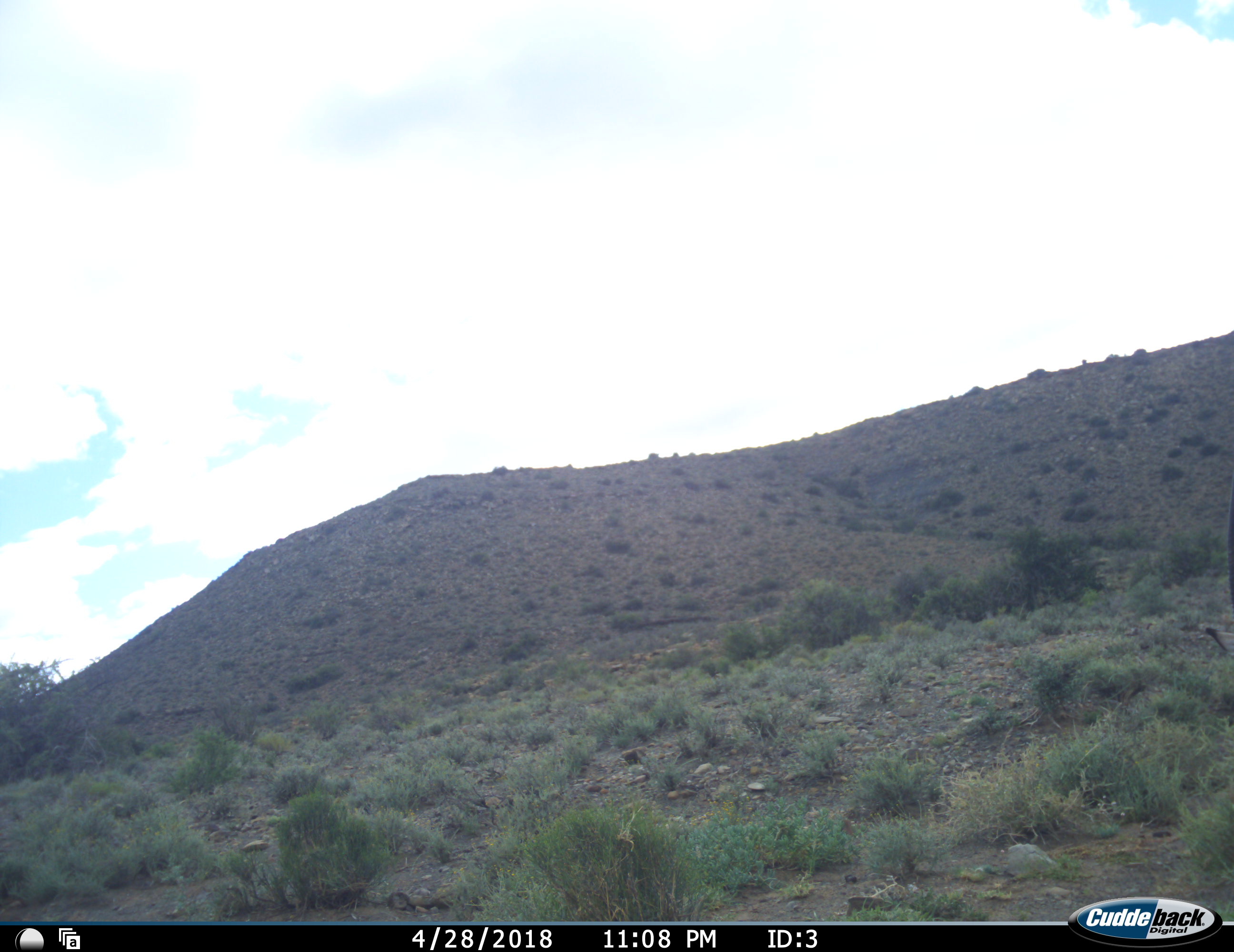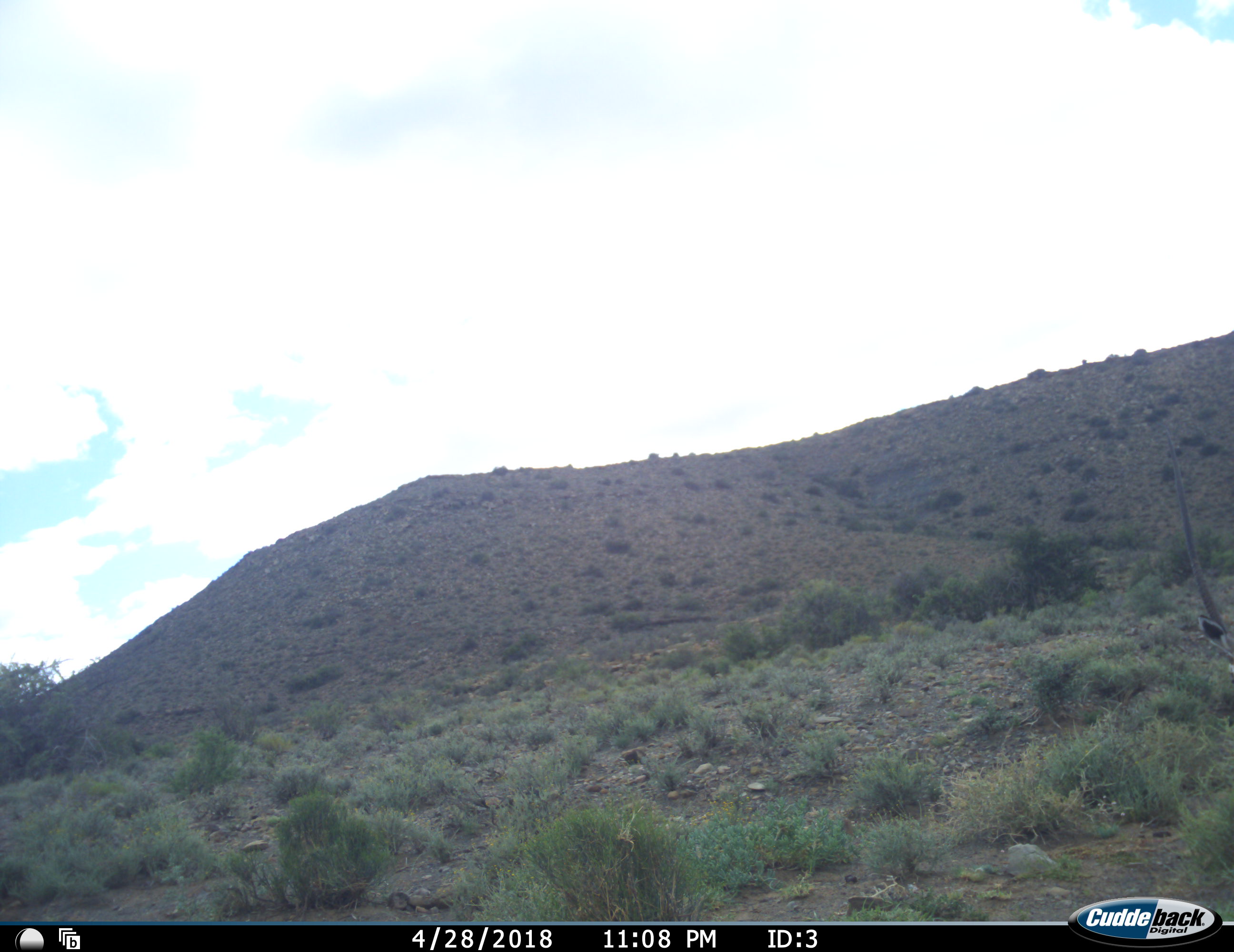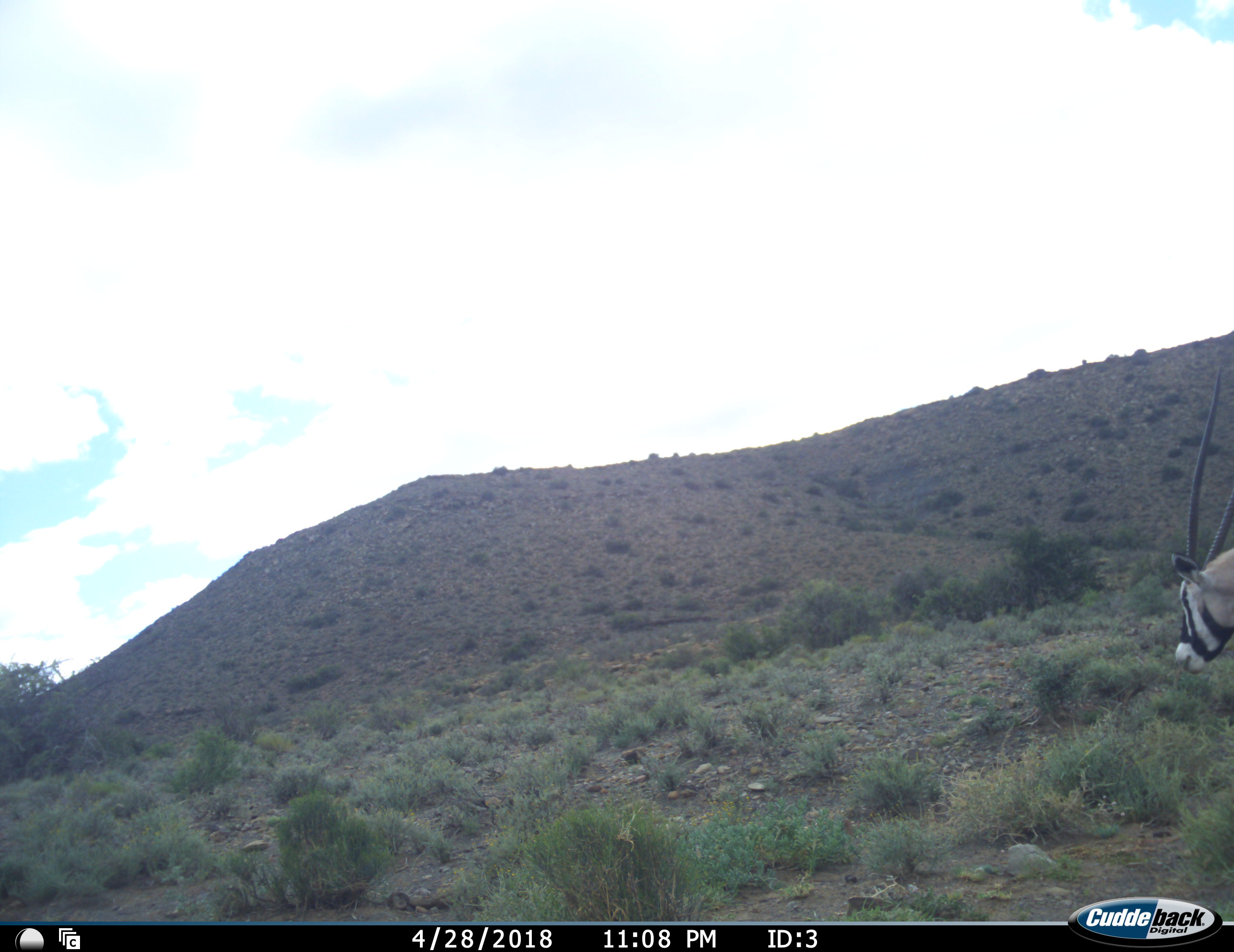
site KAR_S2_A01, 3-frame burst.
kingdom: Animalia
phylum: Chordata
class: Mammalia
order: Artiodactyla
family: Bovidae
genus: Oryx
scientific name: Oryx gazella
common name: gemsbok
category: oryx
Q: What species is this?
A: Oryx (gemsbok) (Oryx gazella).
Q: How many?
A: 1.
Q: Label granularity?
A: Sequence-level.